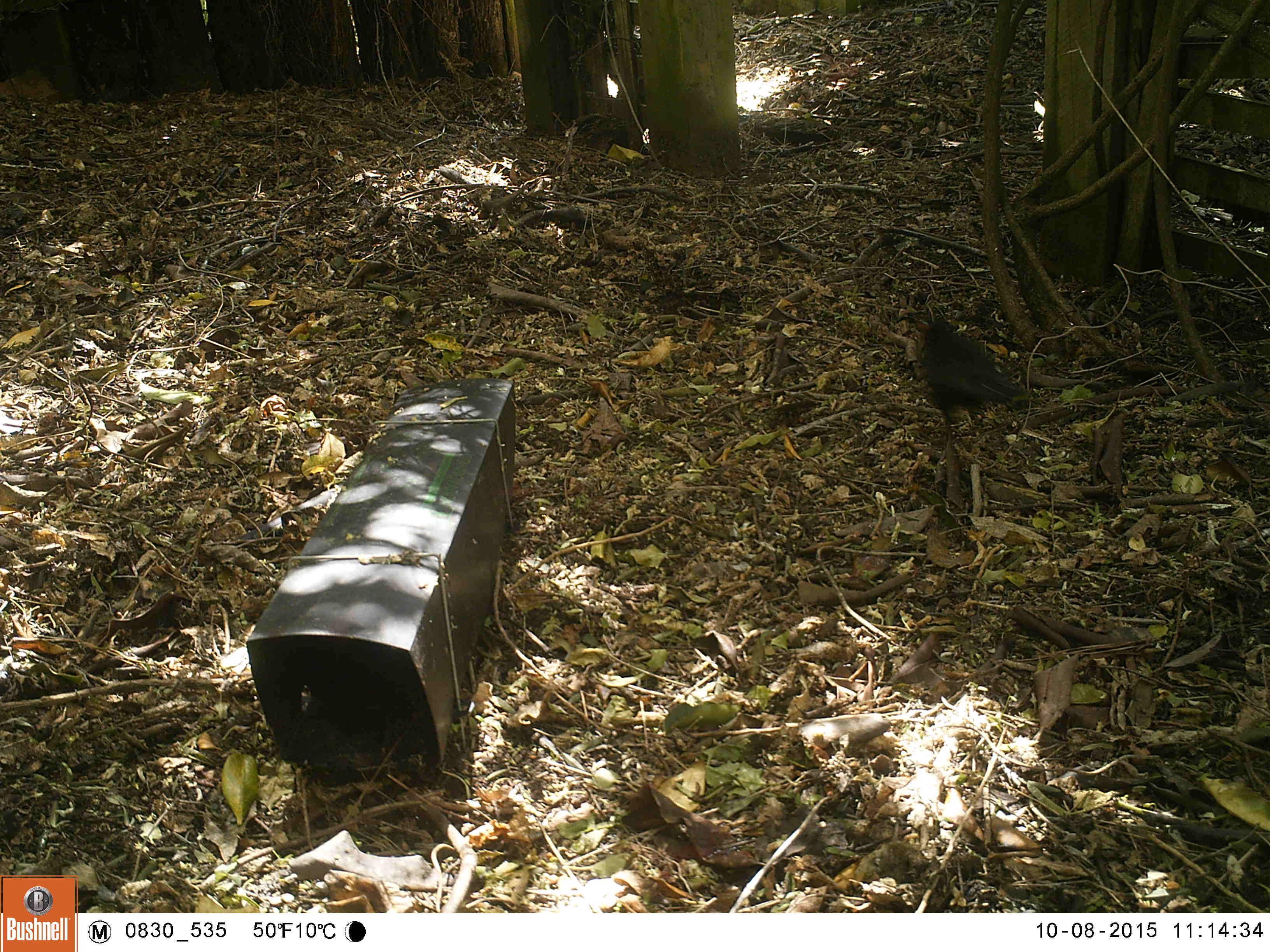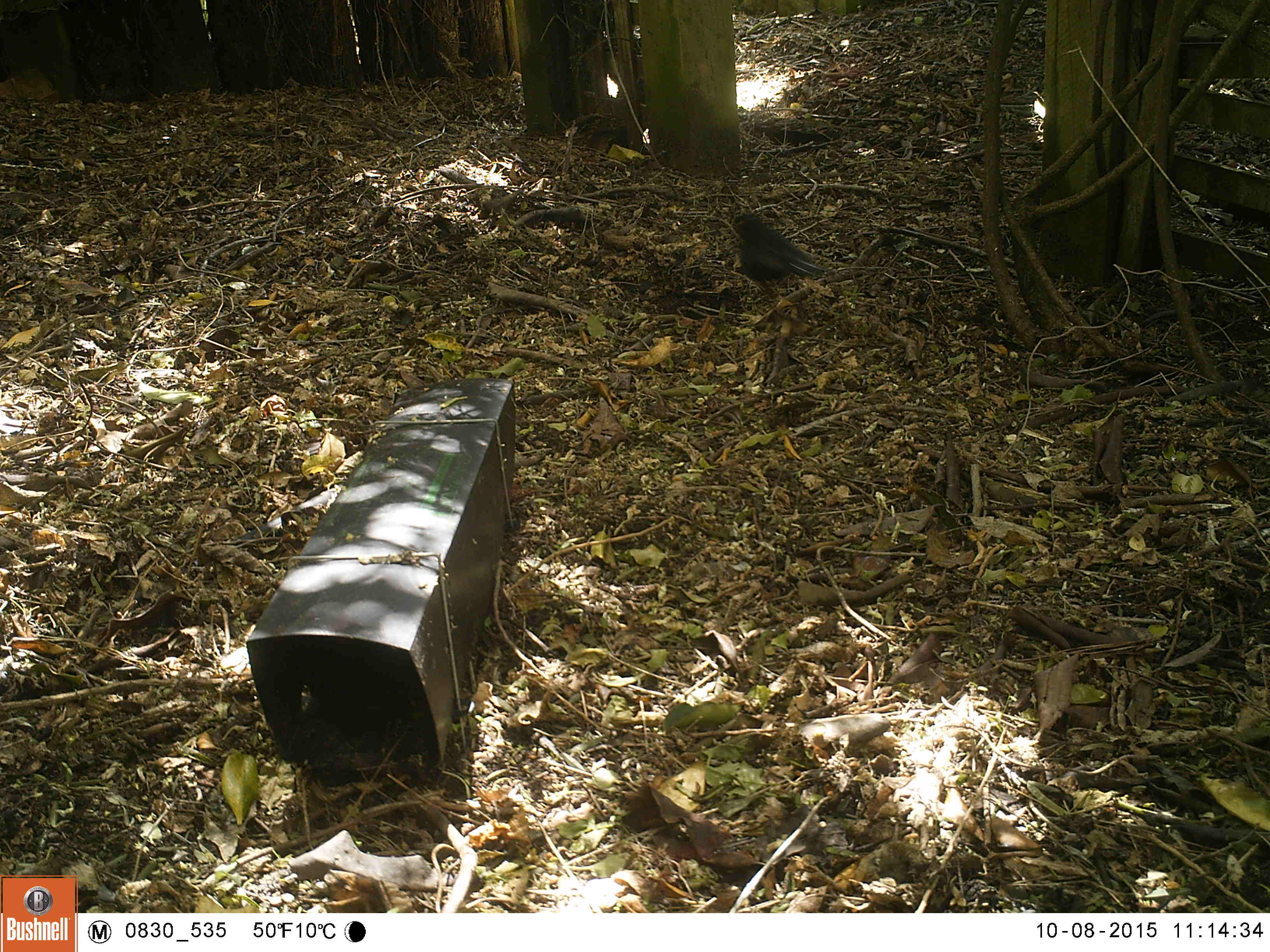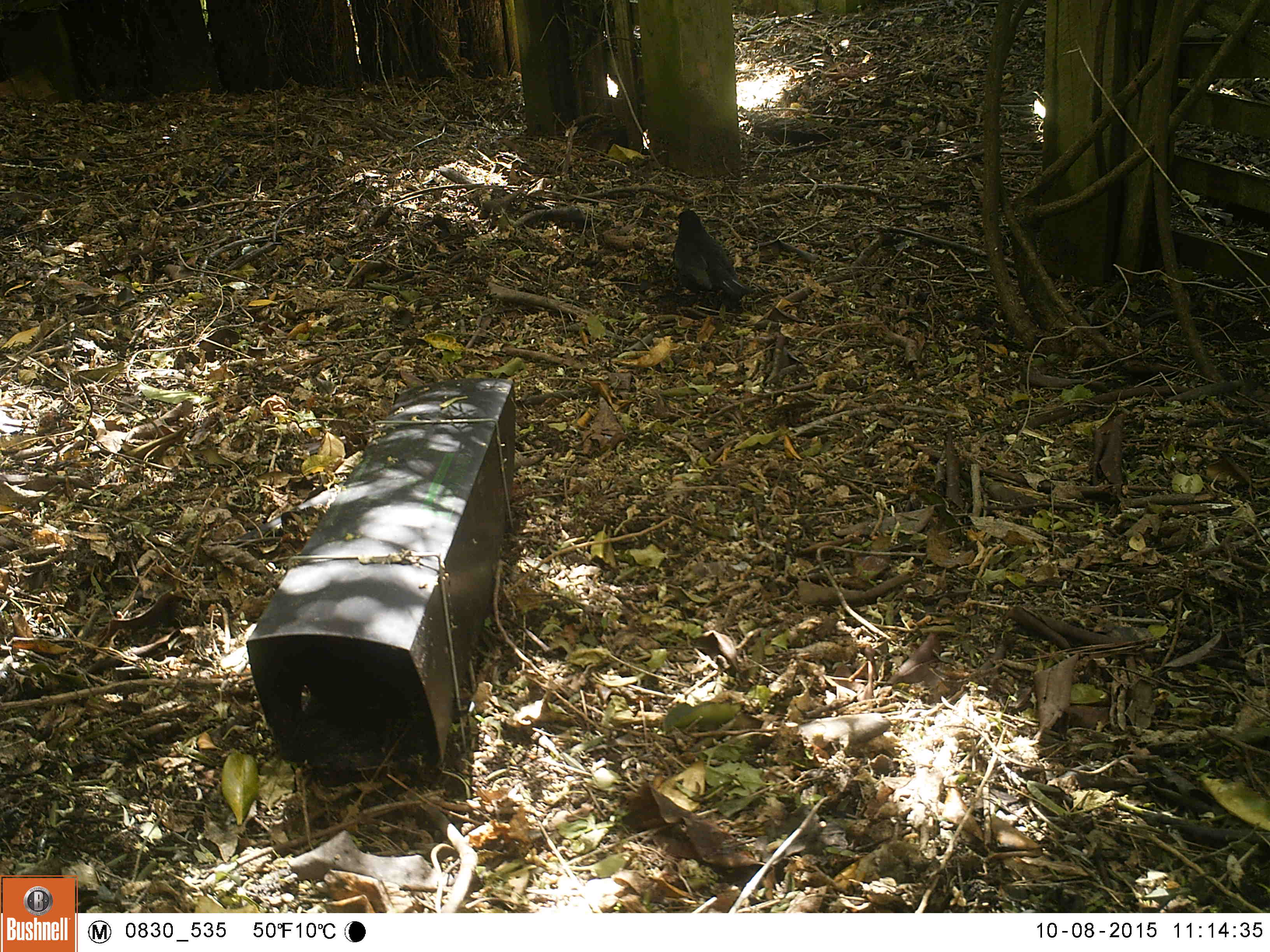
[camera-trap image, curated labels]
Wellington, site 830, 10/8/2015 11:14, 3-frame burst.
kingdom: Animalia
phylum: Chordata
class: Aves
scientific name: Aves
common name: bird